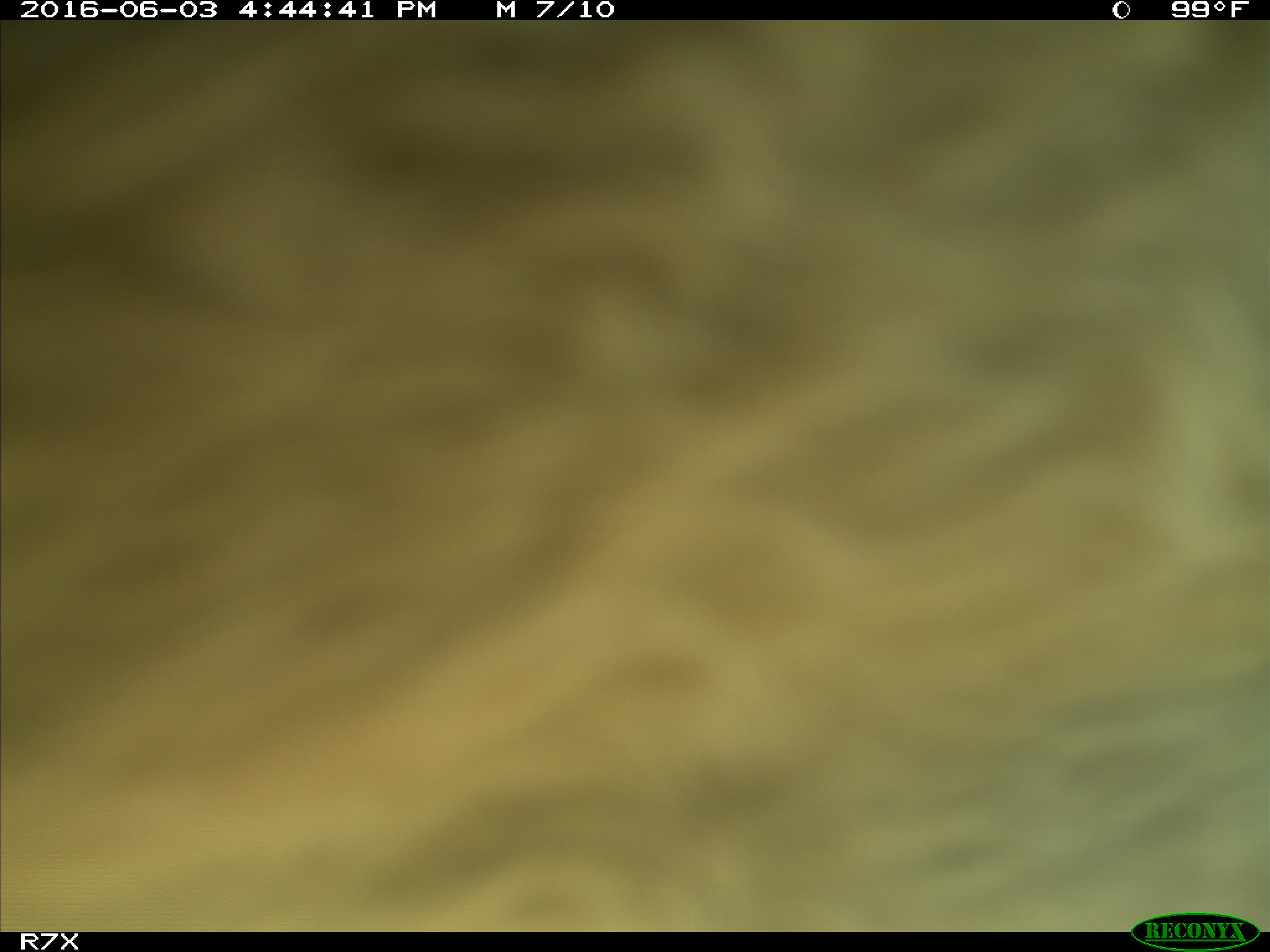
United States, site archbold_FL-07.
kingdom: Animalia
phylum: Chordata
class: Mammalia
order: Artiodactyla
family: Bovidae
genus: Bos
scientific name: Bos taurus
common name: domestic cow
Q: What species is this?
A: Bos taurus (domestic cow).